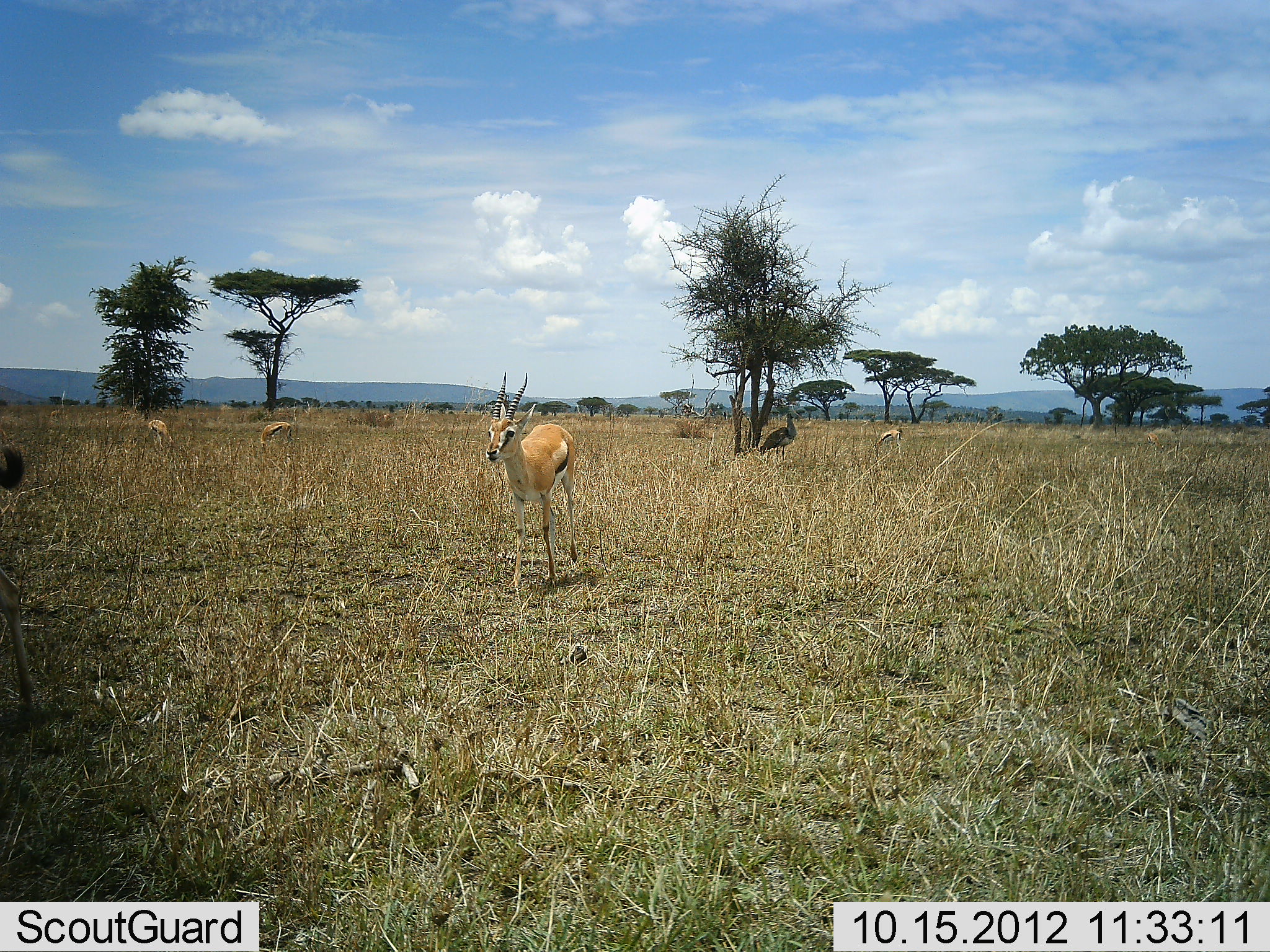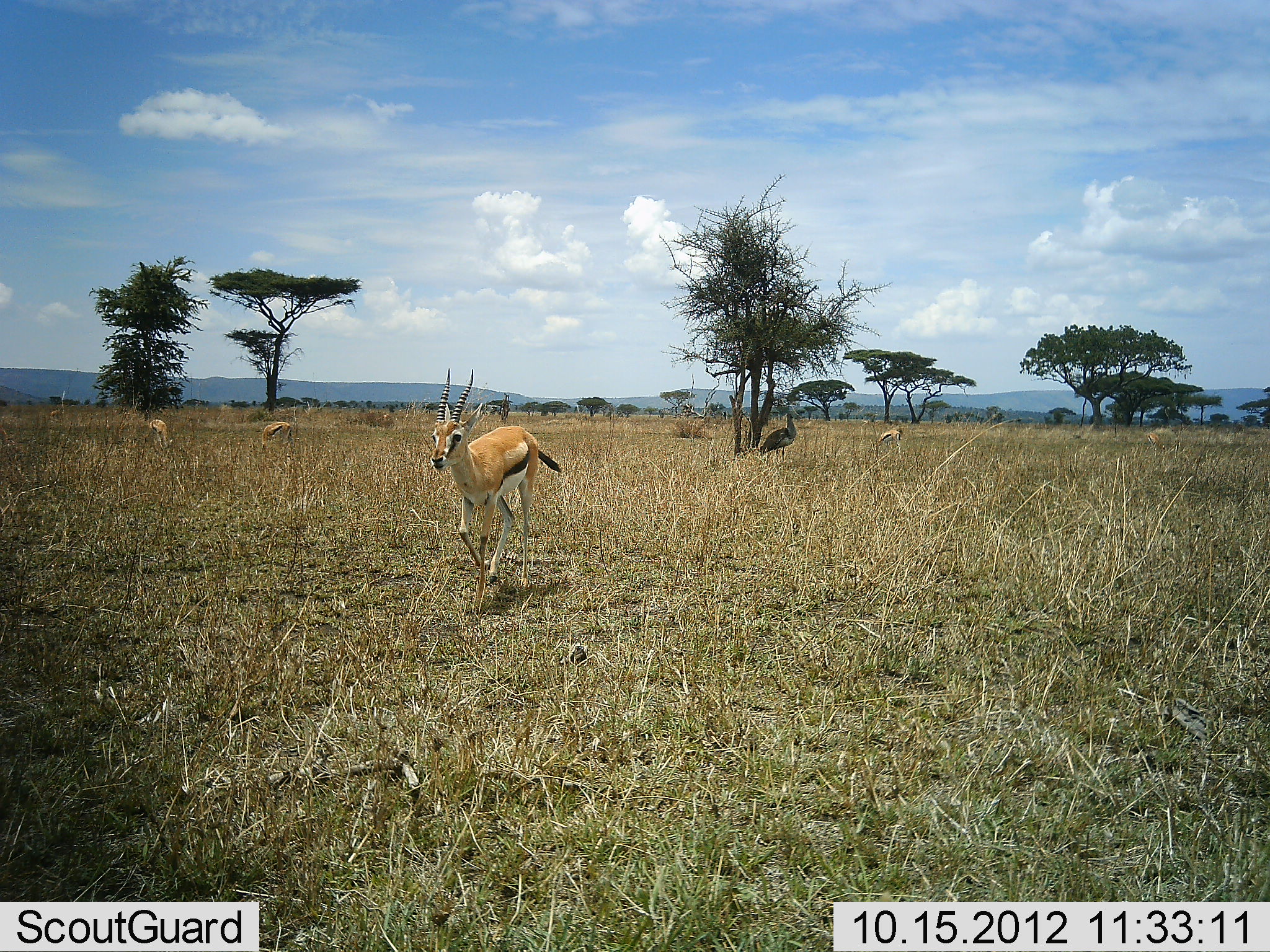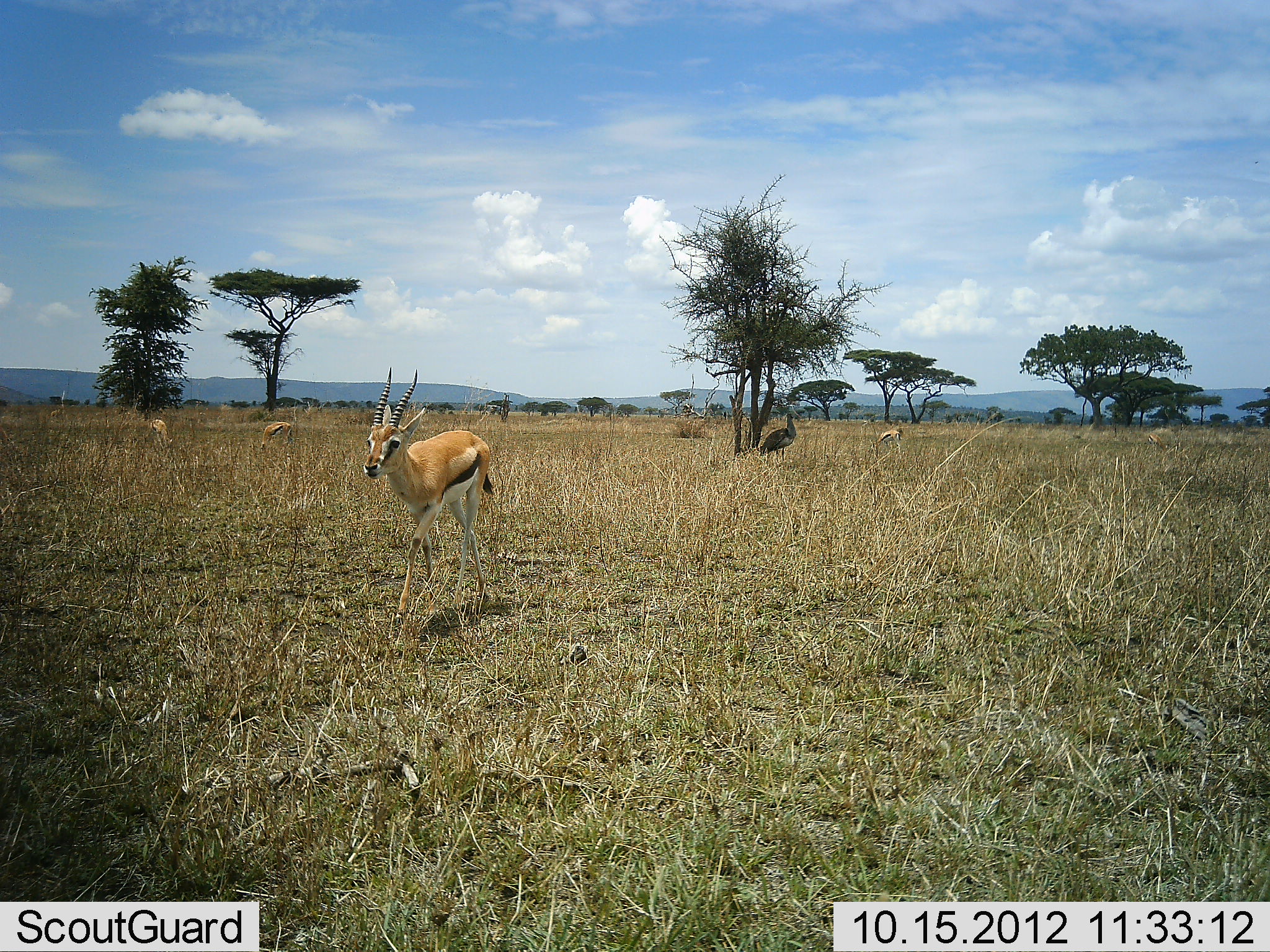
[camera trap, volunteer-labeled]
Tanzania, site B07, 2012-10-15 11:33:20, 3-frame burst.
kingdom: Animalia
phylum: Chordata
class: Mammalia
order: Artiodactyla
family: Bovidae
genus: Eudorcas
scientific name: Eudorcas thomsonii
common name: thomson's gazelle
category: gazellethomsons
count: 5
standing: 26%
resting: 9%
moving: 100%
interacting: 4%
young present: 0%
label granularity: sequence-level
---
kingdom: Animalia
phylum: Chordata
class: Aves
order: Otidiformes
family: Otididae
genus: Ardeotis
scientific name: Ardeotis kori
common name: kori bustard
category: koribustard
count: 1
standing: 100%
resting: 10%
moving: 0%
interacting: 0%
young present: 0%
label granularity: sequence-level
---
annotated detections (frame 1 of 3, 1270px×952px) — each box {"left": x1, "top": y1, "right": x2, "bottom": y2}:
animal: {"left": 486, "top": 371, "right": 578, "bottom": 592}; {"left": 485, "top": 371, "right": 577, "bottom": 591}; {"left": 0, "top": 443, "right": 36, "bottom": 719}; {"left": 760, "top": 412, "right": 797, "bottom": 466}; {"left": 760, "top": 414, "right": 797, "bottom": 461}; {"left": 260, "top": 421, "right": 295, "bottom": 457}; {"left": 0, "top": 445, "right": 25, "bottom": 489}; {"left": 146, "top": 420, "right": 176, "bottom": 453}; {"left": 873, "top": 429, "right": 901, "bottom": 460}; {"left": 259, "top": 422, "right": 292, "bottom": 446}; {"left": 148, "top": 419, "right": 174, "bottom": 447}; {"left": 1145, "top": 432, "right": 1165, "bottom": 456}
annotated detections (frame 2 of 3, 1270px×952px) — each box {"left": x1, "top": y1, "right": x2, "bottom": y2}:
animal: {"left": 430, "top": 367, "right": 562, "bottom": 613}; {"left": 430, "top": 368, "right": 562, "bottom": 599}; {"left": 757, "top": 412, "right": 797, "bottom": 465}; {"left": 760, "top": 413, "right": 796, "bottom": 461}; {"left": 260, "top": 421, "right": 295, "bottom": 449}; {"left": 146, "top": 419, "right": 176, "bottom": 451}; {"left": 873, "top": 428, "right": 903, "bottom": 460}; {"left": 261, "top": 422, "right": 293, "bottom": 446}; {"left": 148, "top": 419, "right": 174, "bottom": 447}; {"left": 875, "top": 428, "right": 902, "bottom": 451}; {"left": 1145, "top": 432, "right": 1165, "bottom": 456}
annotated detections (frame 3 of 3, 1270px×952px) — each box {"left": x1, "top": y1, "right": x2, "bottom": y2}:
animal: {"left": 362, "top": 365, "right": 496, "bottom": 625}; {"left": 362, "top": 366, "right": 497, "bottom": 617}; {"left": 757, "top": 412, "right": 797, "bottom": 465}; {"left": 760, "top": 411, "right": 797, "bottom": 461}; {"left": 260, "top": 421, "right": 293, "bottom": 457}; {"left": 146, "top": 419, "right": 176, "bottom": 451}; {"left": 873, "top": 428, "right": 903, "bottom": 460}; {"left": 259, "top": 422, "right": 292, "bottom": 446}; {"left": 148, "top": 419, "right": 174, "bottom": 447}; {"left": 1145, "top": 432, "right": 1165, "bottom": 456}; {"left": 877, "top": 429, "right": 902, "bottom": 447}